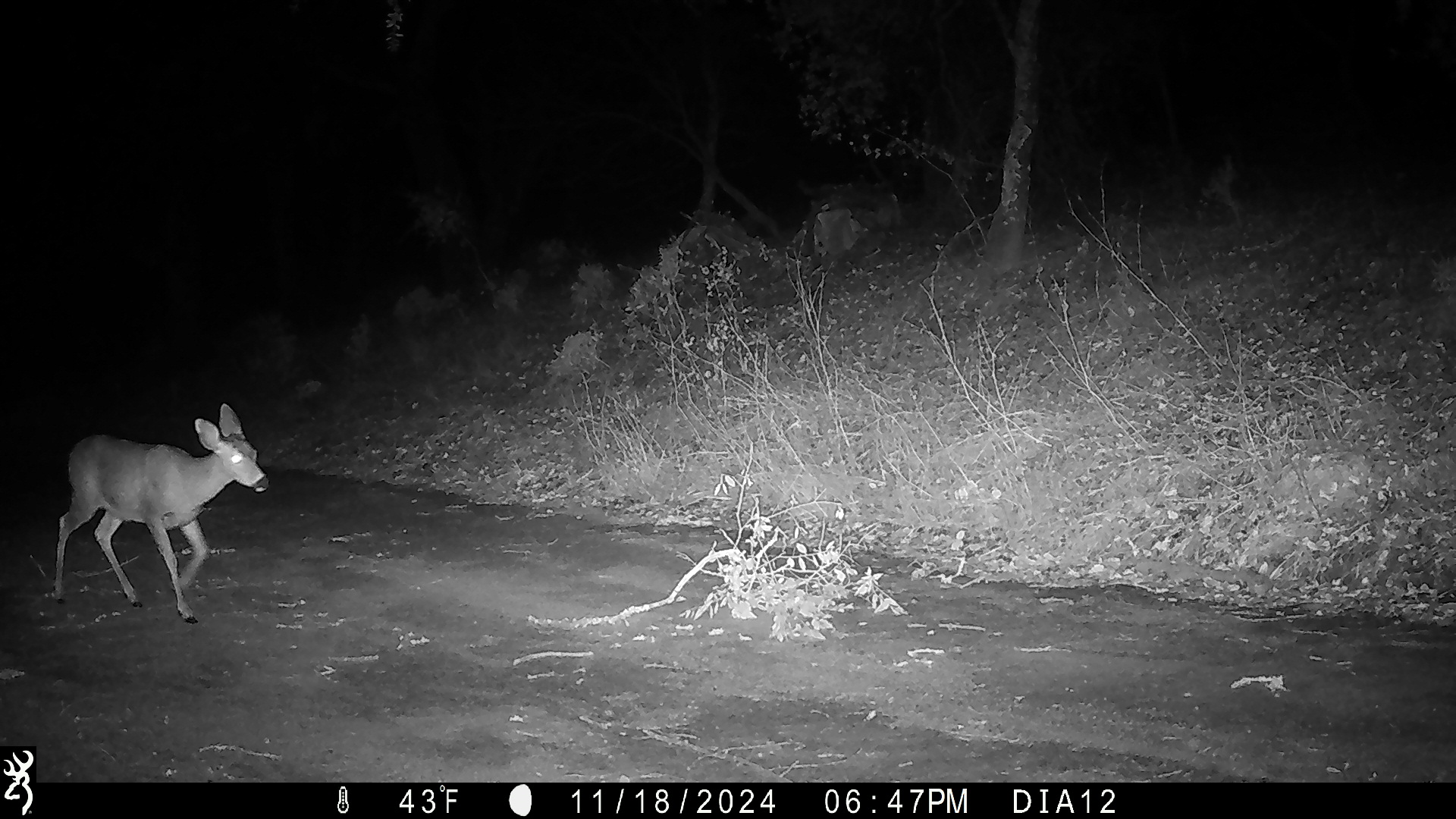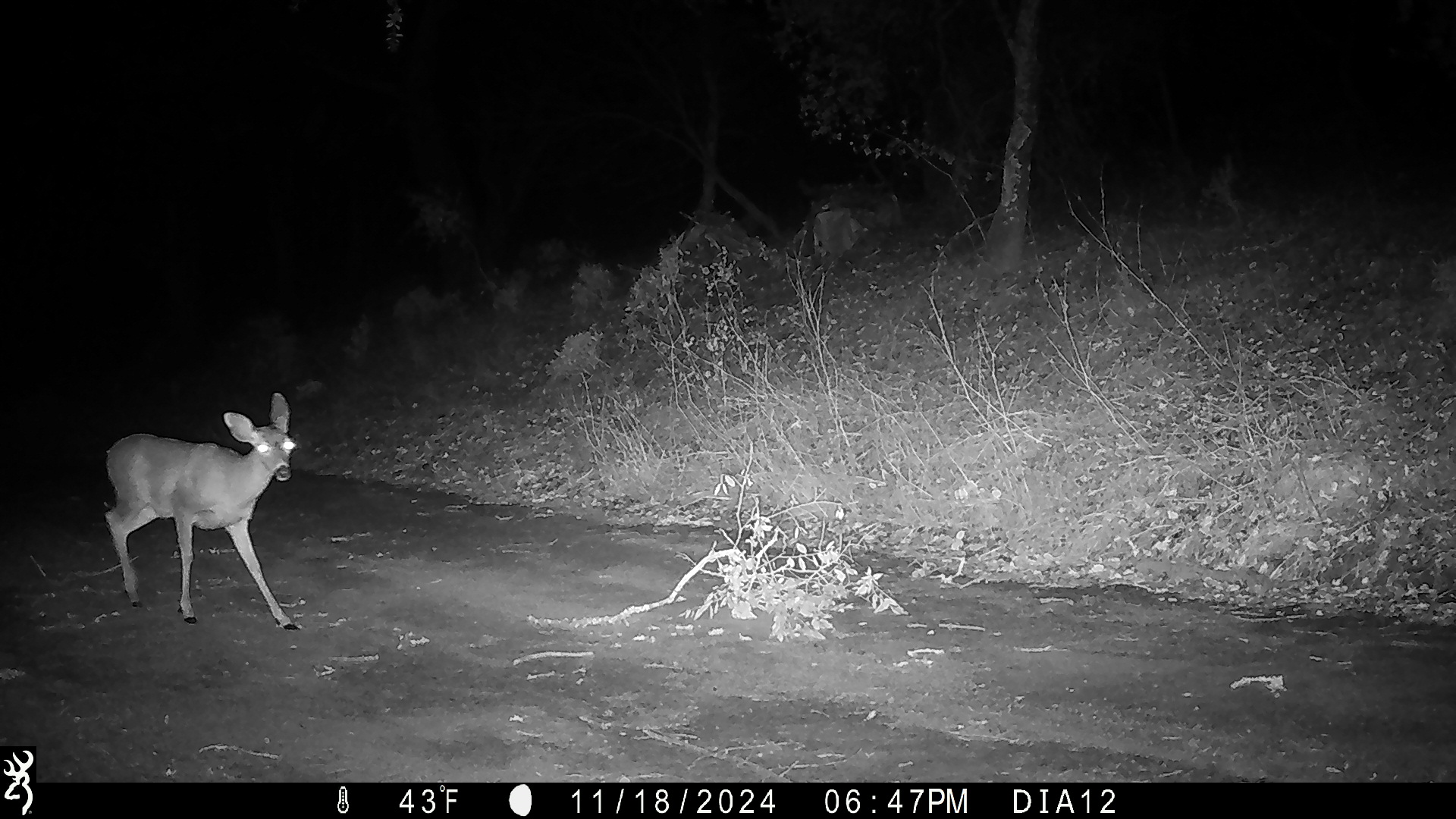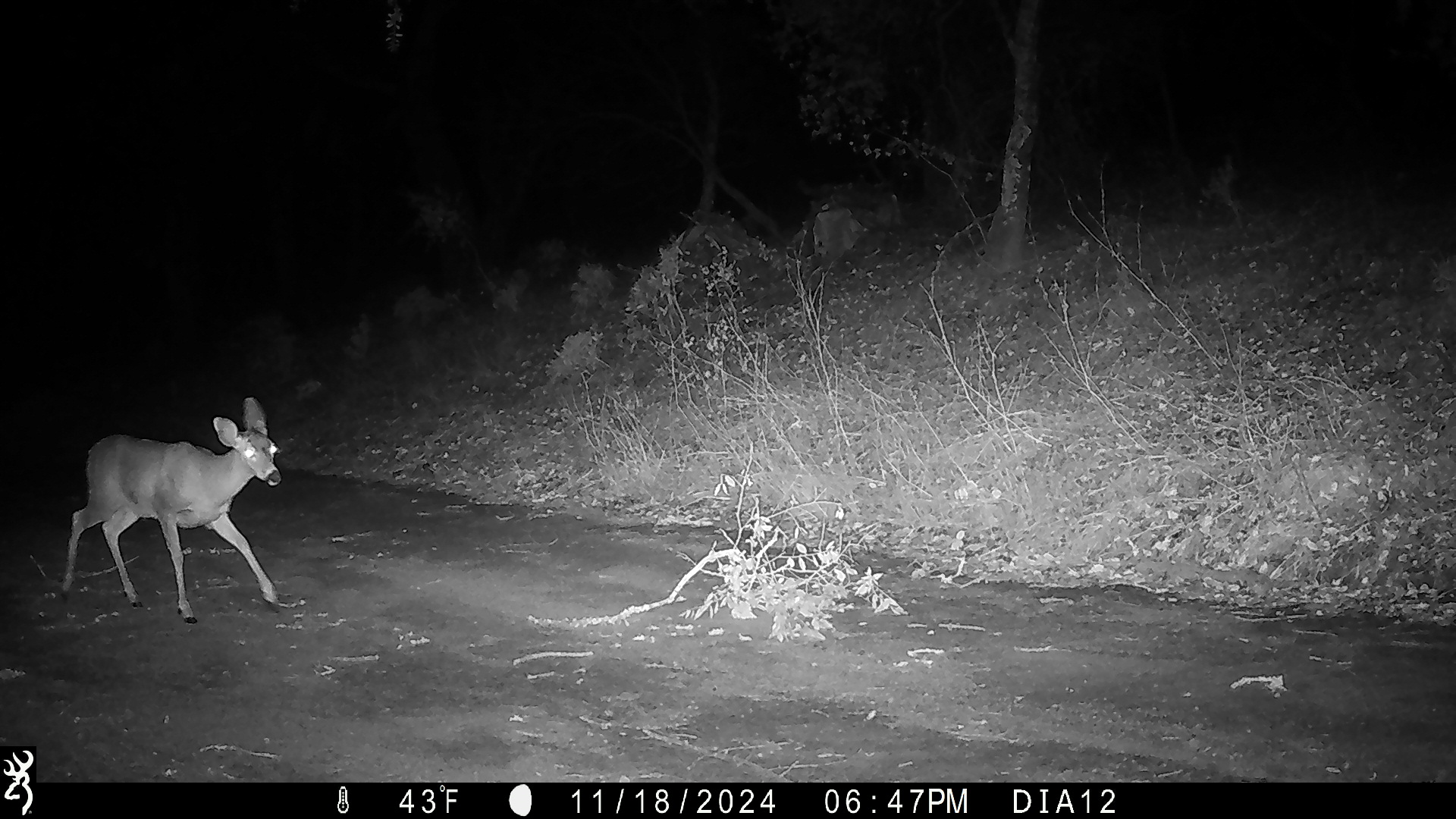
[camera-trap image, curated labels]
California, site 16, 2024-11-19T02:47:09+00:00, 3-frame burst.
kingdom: Animalia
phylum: Chordata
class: Mammalia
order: Artiodactyla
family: Cervidae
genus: Odocoileus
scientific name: Odocoileus hemionus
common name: mule deer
Mule deer (Odocoileus hemionus).